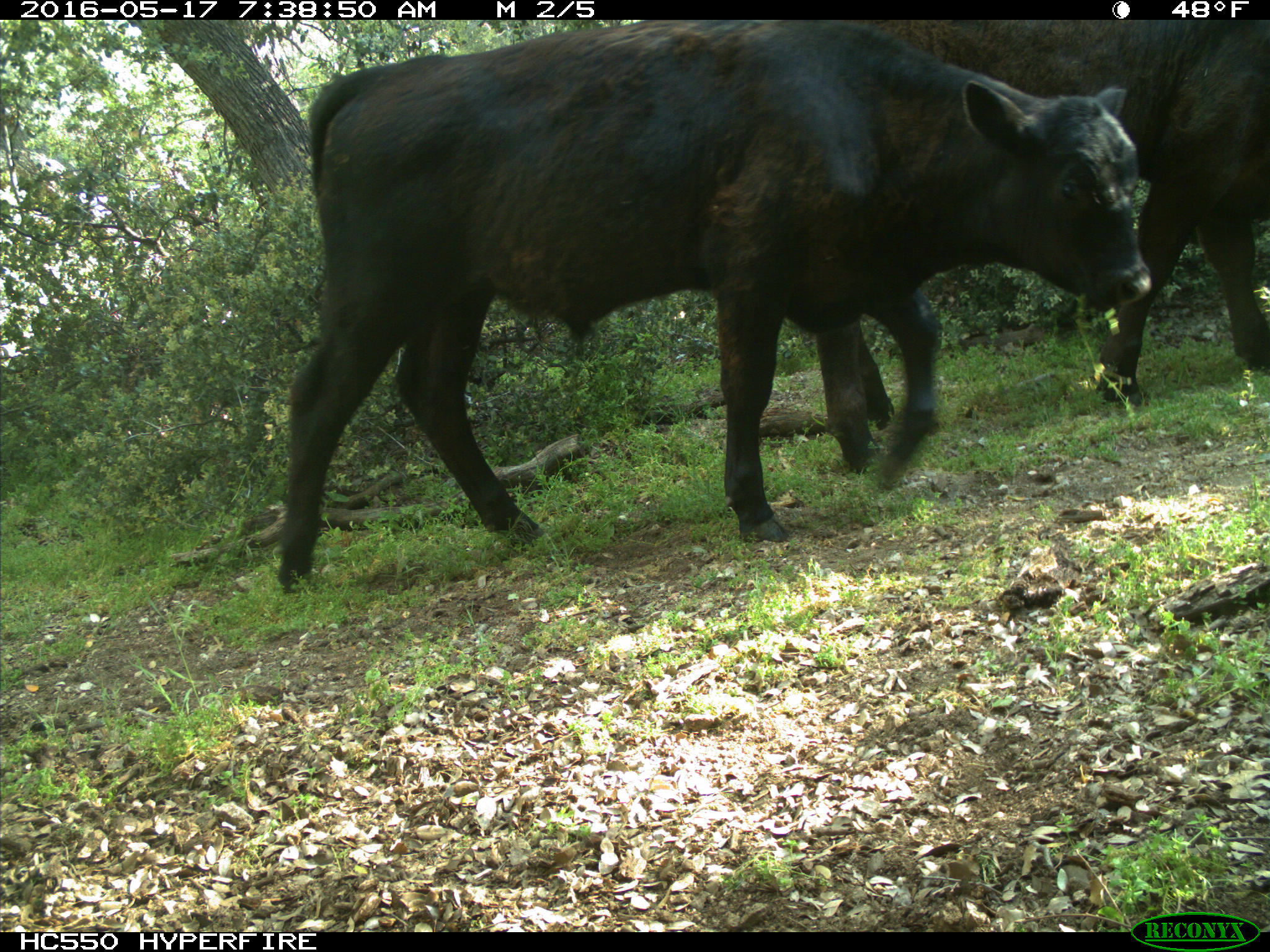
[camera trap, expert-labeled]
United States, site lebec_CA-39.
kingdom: Animalia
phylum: Chordata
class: Mammalia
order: Artiodactyla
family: Bovidae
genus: Bos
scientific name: Bos taurus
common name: domestic cow